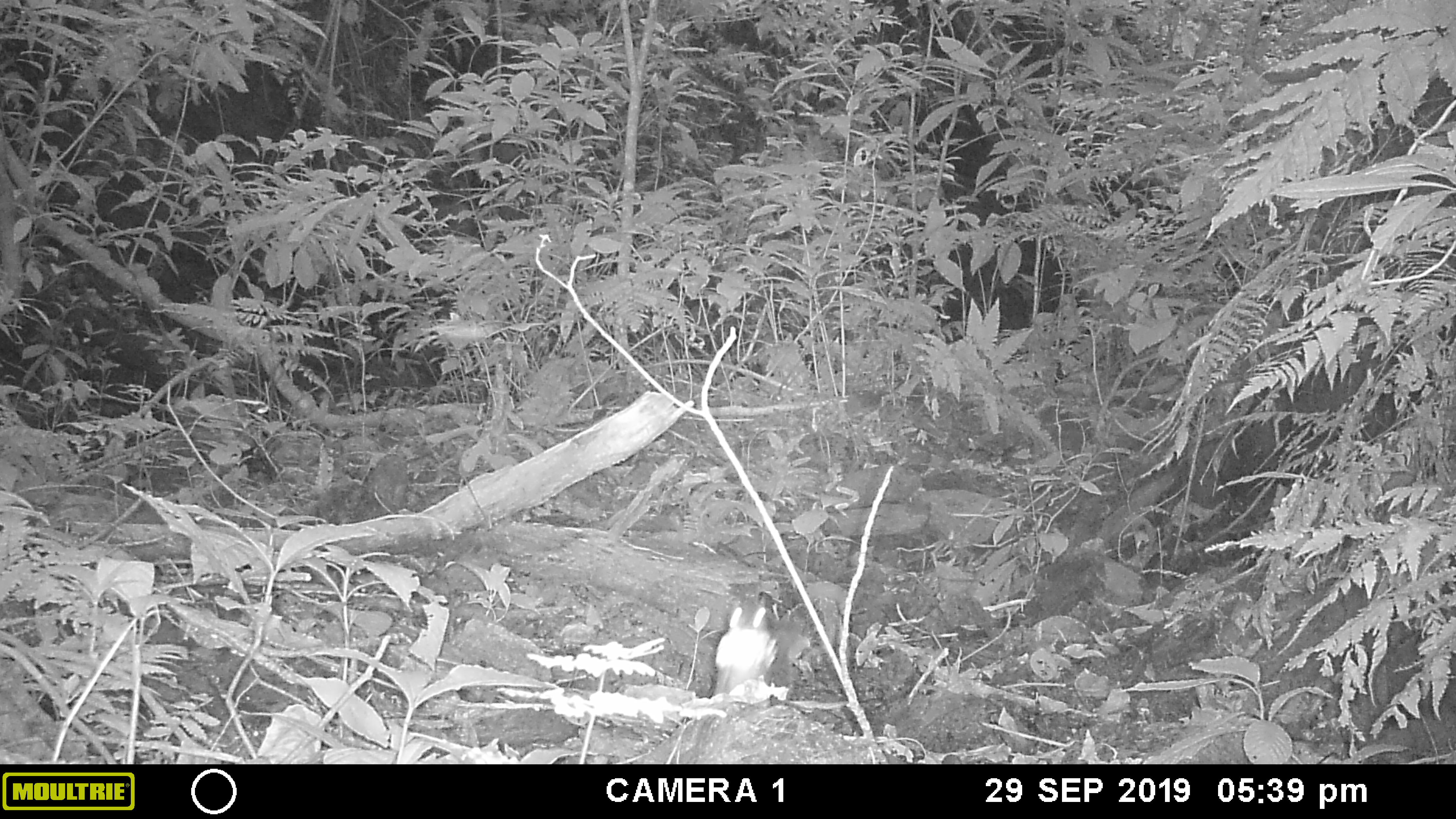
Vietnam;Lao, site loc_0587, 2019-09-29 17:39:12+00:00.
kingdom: Animalia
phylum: Chordata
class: Mammalia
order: Rodentia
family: Sciuridae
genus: Dremomys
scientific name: Dremomys rufigenis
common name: red-cheeked squirrel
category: red cheeked squirrel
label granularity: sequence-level